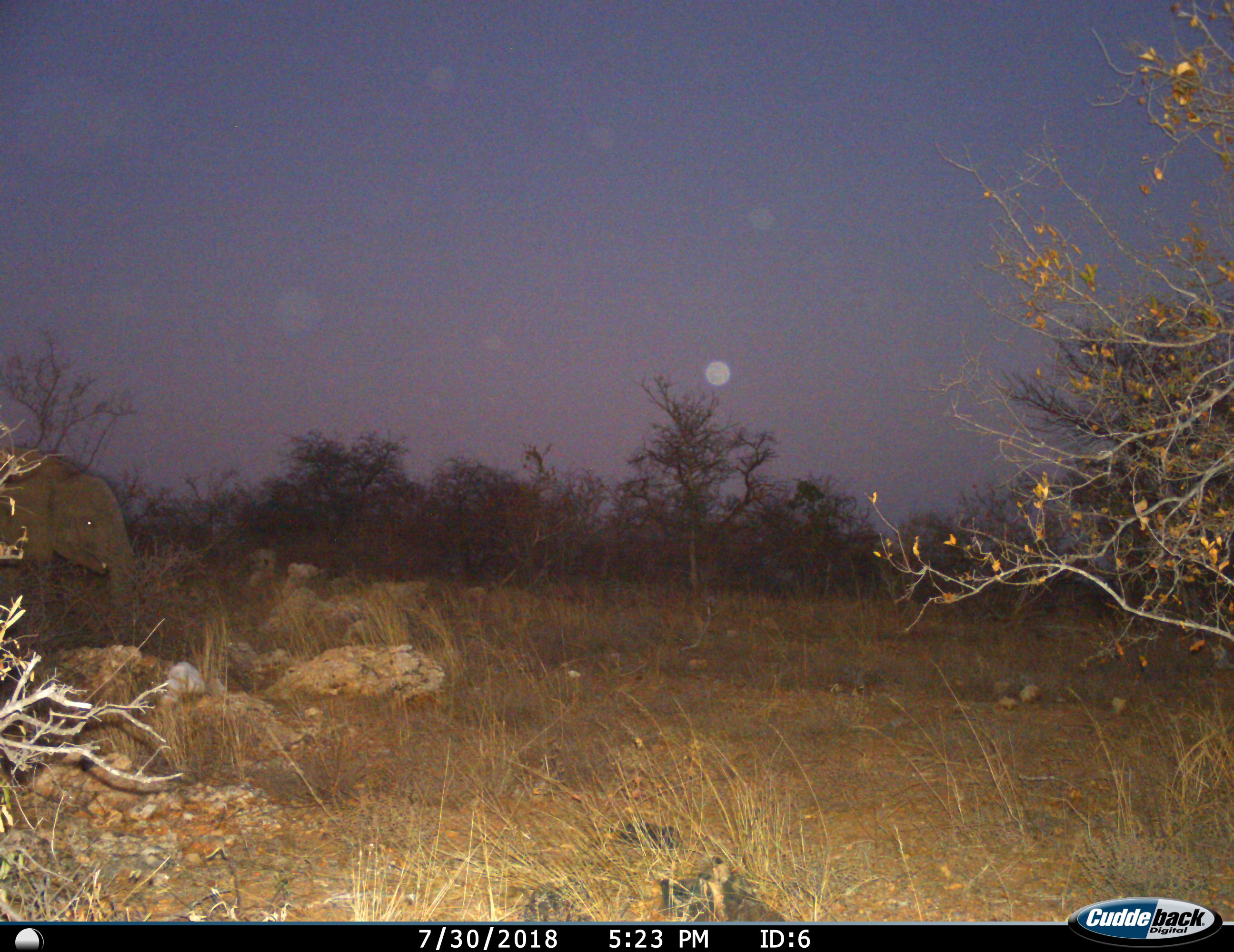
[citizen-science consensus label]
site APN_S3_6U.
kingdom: Animalia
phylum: Chordata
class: Mammalia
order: Proboscidea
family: Elephantidae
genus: Loxodonta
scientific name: Loxodonta africana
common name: african bush elephant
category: elephant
Elephant (african bush elephant) (Loxodonta africana), count 1. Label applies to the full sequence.